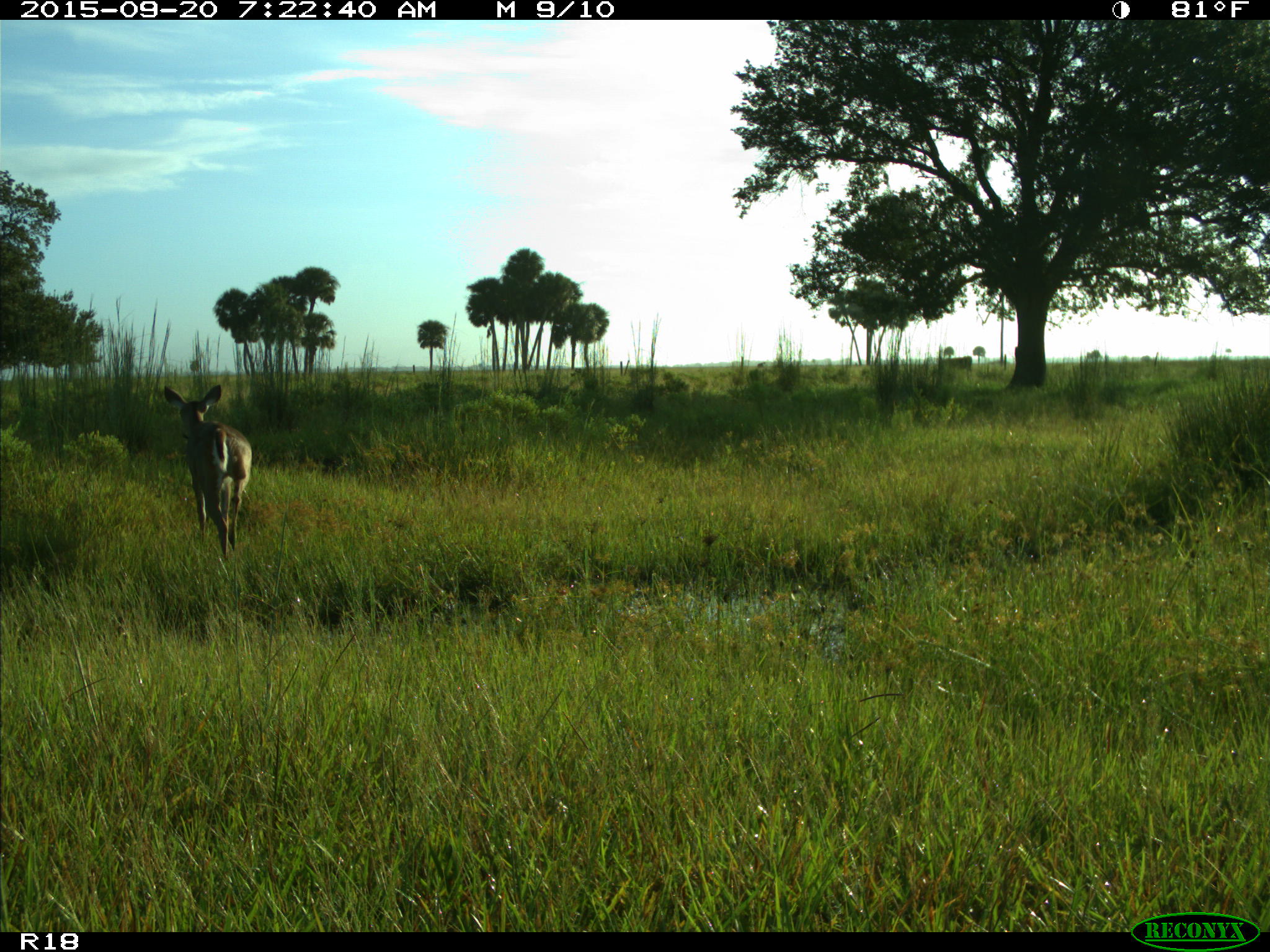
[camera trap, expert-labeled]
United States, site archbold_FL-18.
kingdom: Animalia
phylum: Chordata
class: Mammalia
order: Artiodactyla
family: Cervidae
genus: Odocoileus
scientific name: Odocoileus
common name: deer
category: unidentified deer